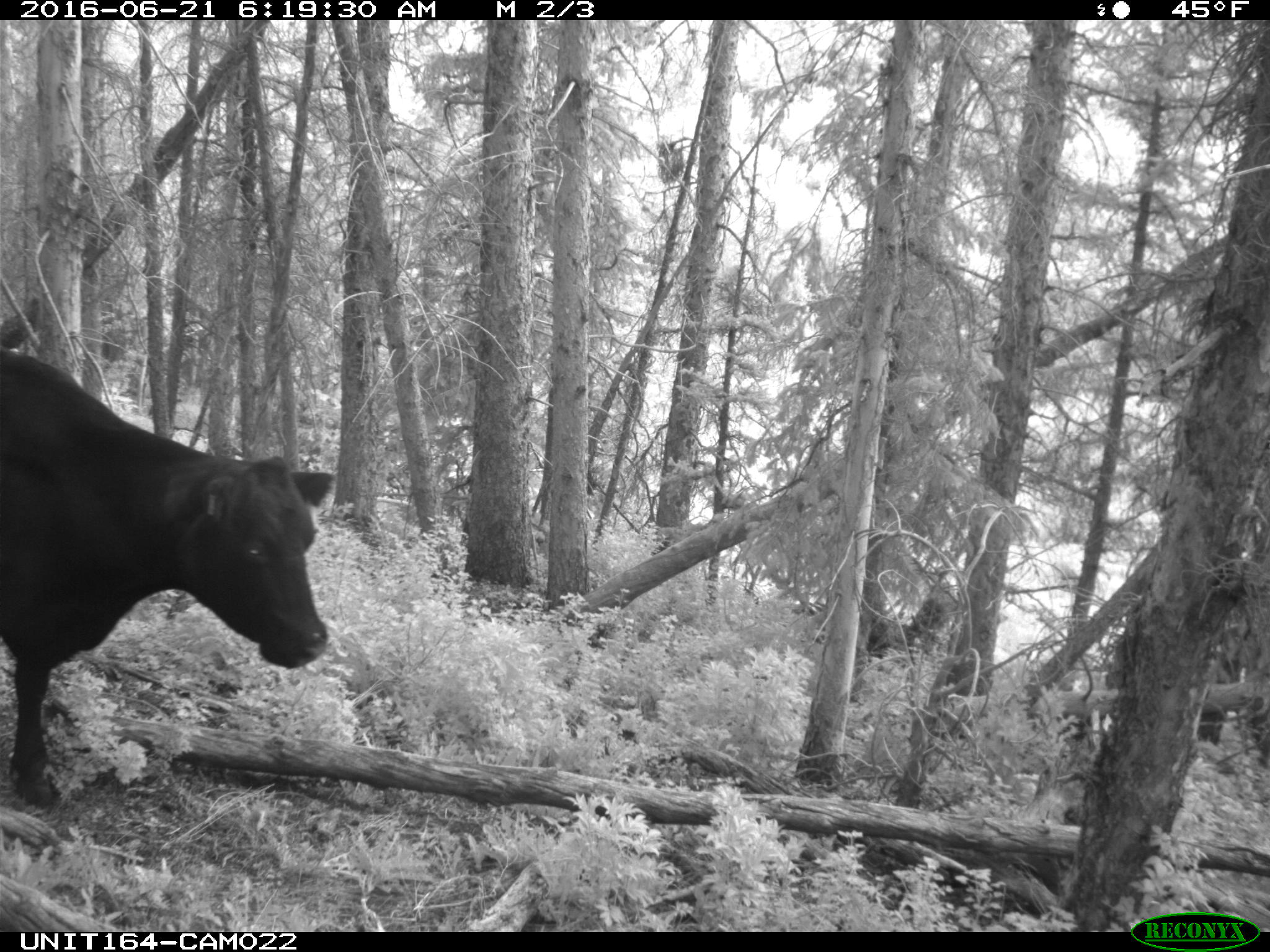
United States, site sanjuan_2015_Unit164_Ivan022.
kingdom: Animalia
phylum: Chordata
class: Mammalia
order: Artiodactyla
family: Bovidae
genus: Bos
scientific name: Bos taurus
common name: domestic cow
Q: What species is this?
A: Bos taurus (domestic cow).